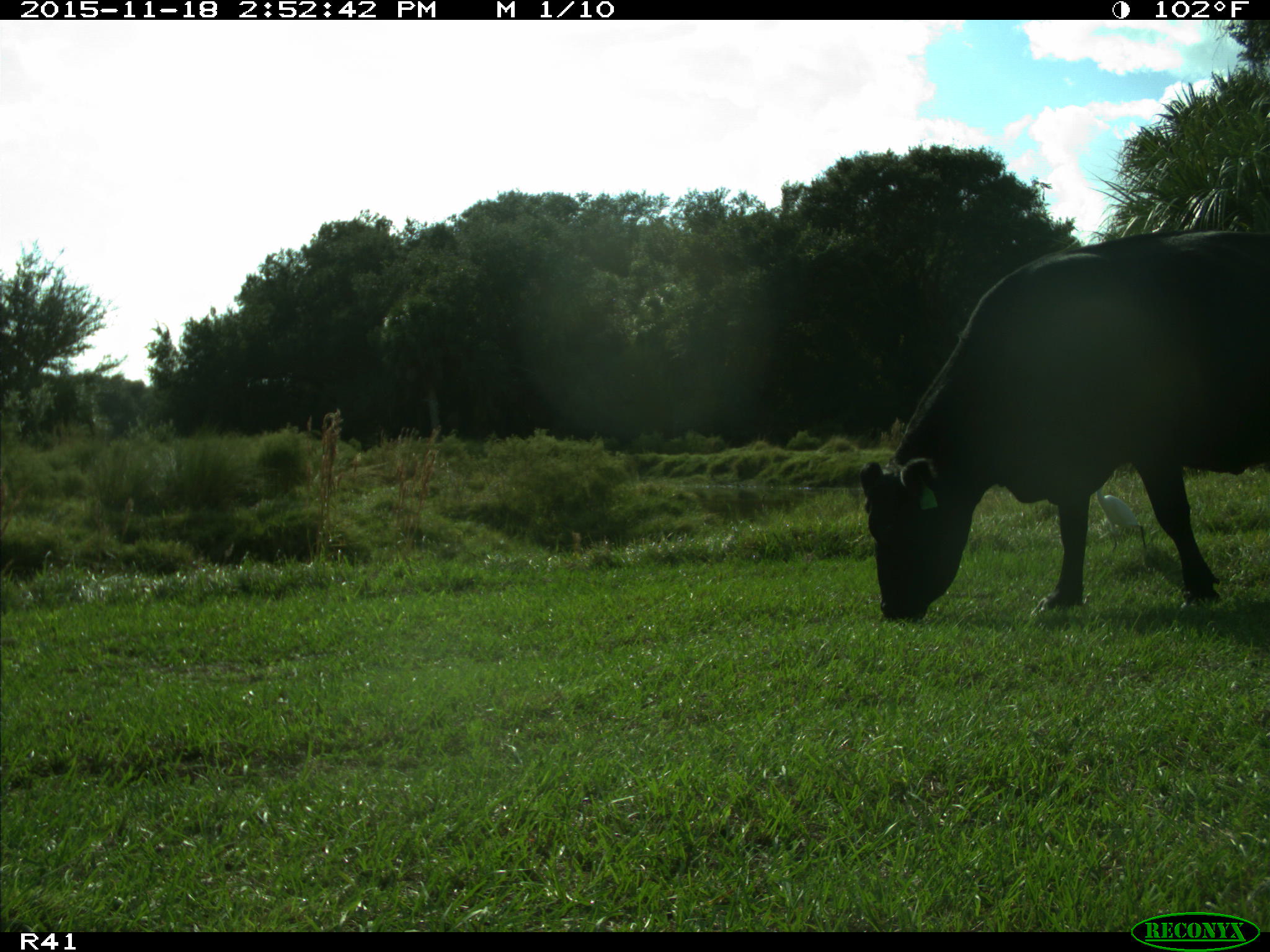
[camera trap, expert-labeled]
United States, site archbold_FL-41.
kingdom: Animalia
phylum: Chordata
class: Mammalia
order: Artiodactyla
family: Bovidae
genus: Bos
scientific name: Bos taurus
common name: domestic cow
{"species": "Bos taurus (domestic cow)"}